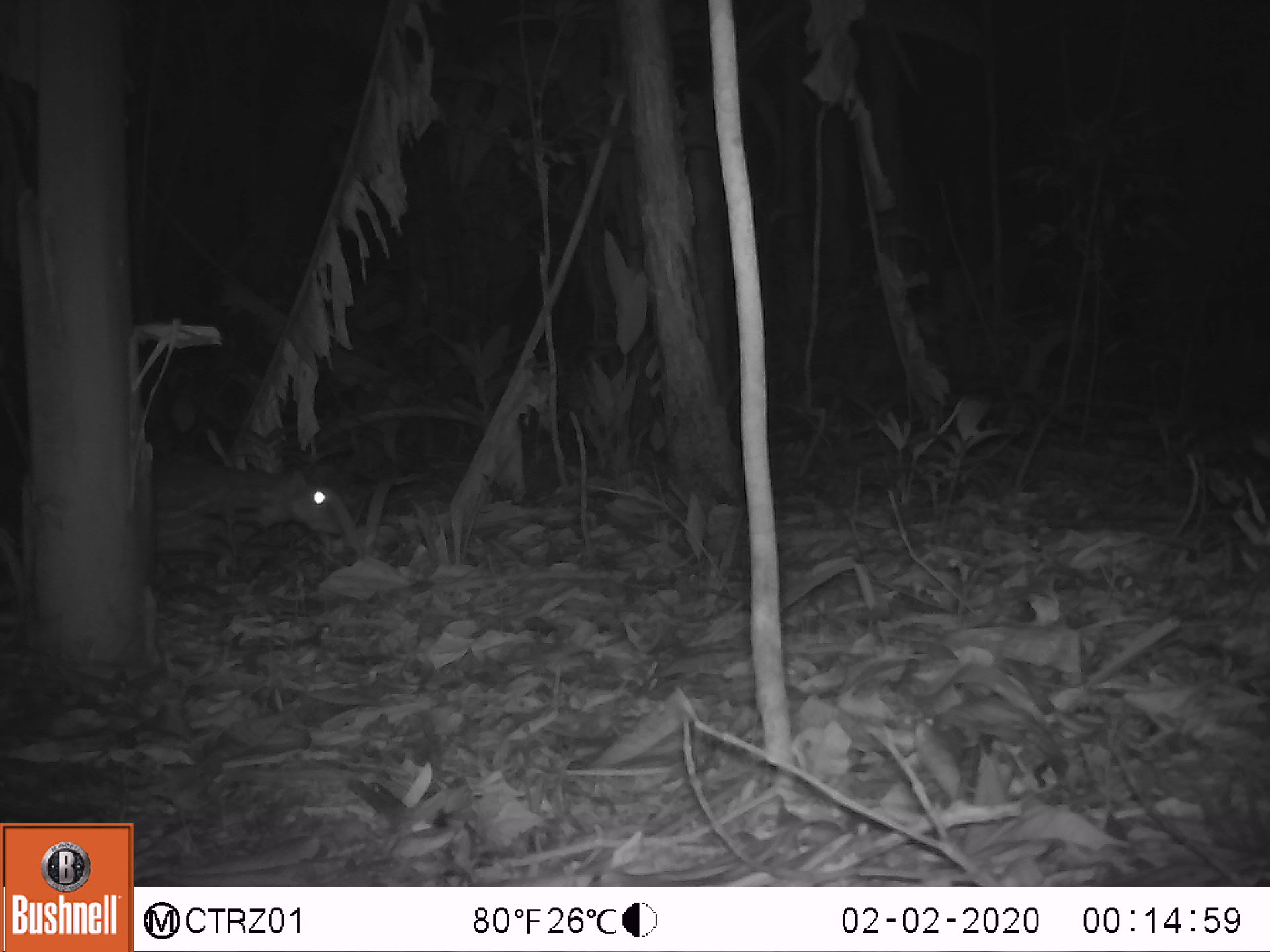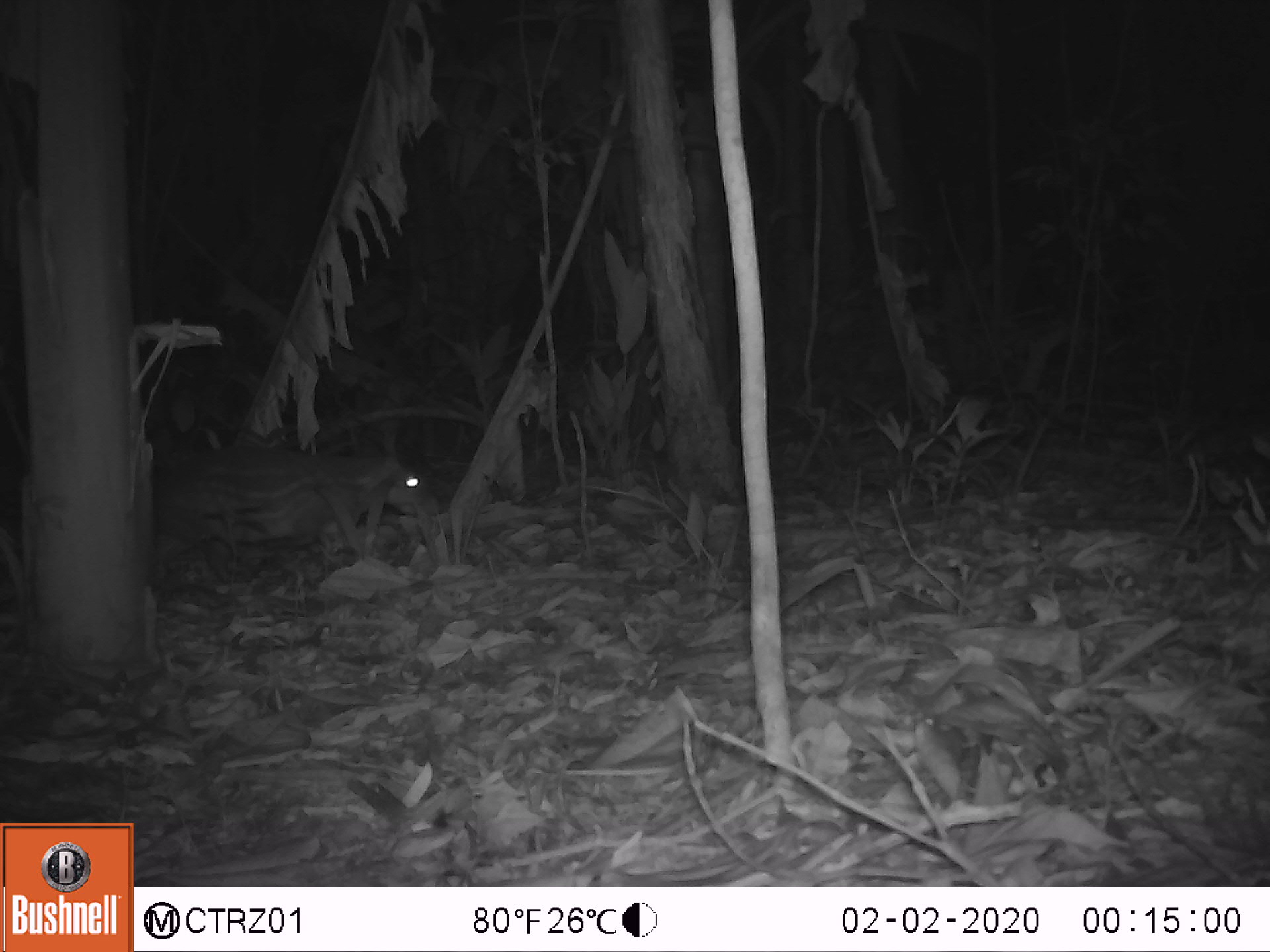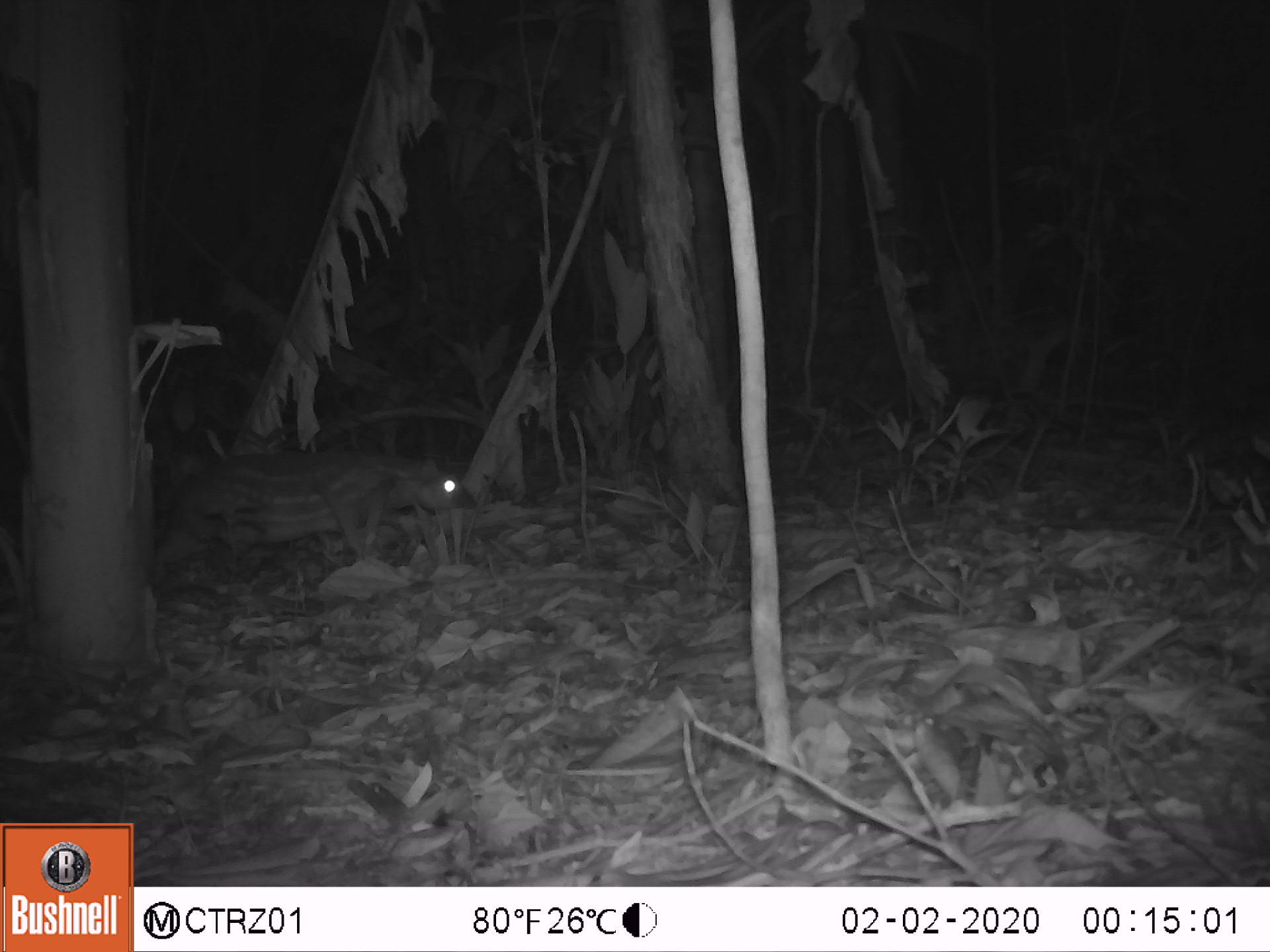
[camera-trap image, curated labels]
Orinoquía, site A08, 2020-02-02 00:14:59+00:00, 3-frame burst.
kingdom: Animalia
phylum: Chordata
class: Mammalia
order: Rodentia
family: Cuniculidae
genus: Cuniculus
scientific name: Cuniculus paca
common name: spotted paca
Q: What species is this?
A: Spotted paca (Cuniculus paca).